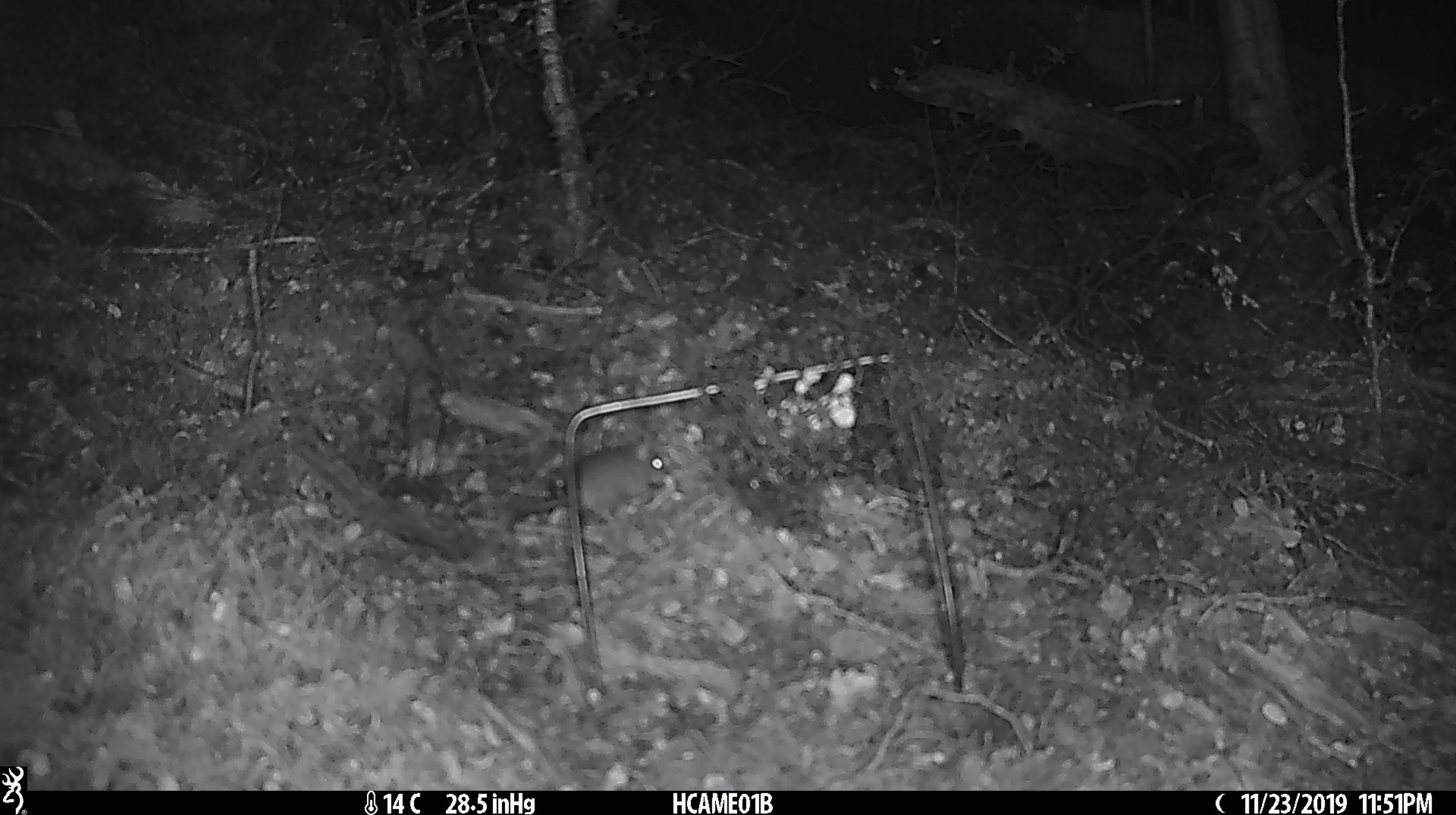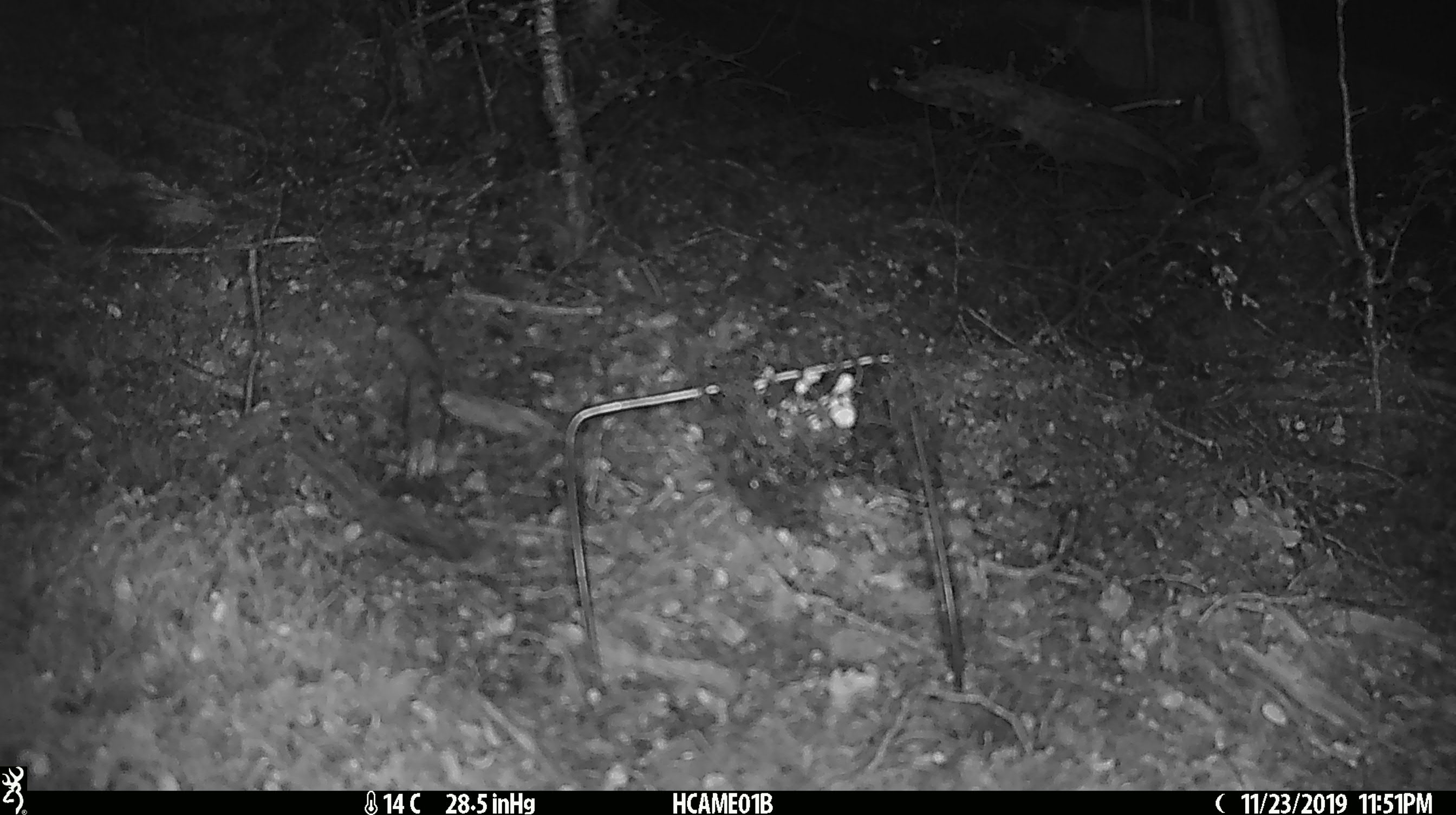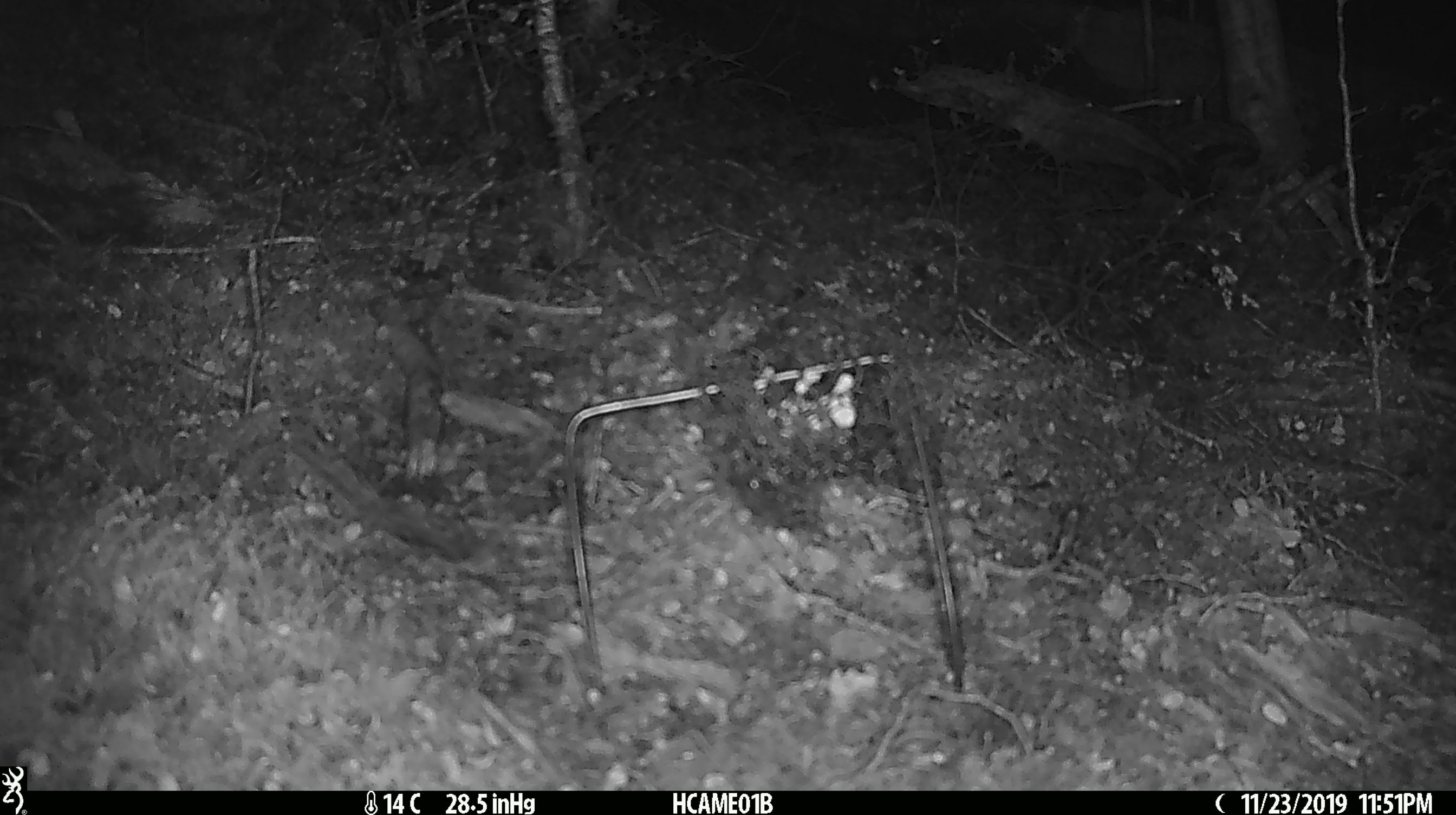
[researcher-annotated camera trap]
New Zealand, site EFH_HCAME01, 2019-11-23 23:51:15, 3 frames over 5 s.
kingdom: Animalia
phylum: Chordata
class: Mammalia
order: Rodentia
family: Muridae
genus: Mus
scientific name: Mus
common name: mouse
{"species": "mouse (Mus)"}